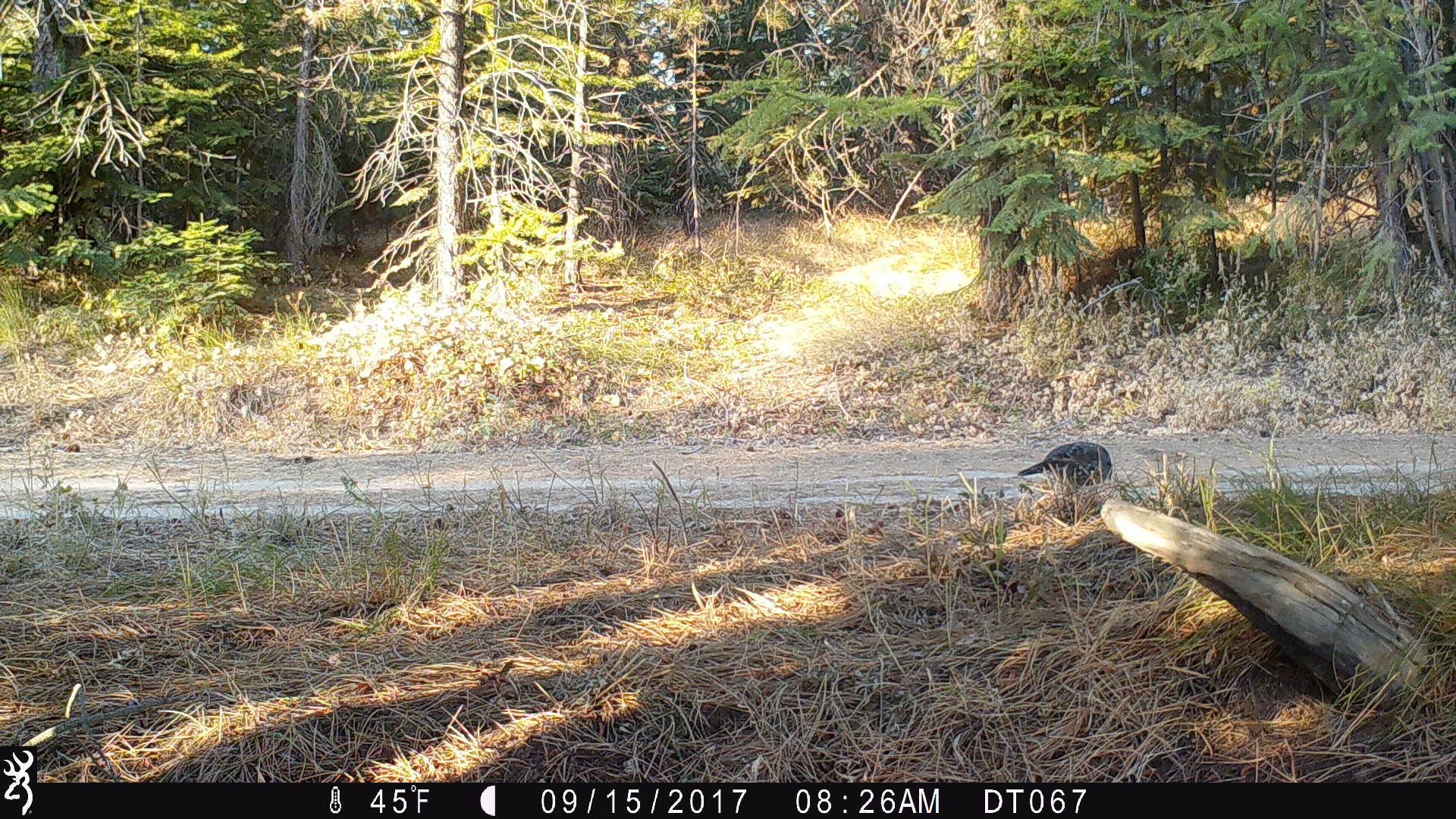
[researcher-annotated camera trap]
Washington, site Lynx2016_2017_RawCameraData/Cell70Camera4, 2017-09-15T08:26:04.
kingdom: Animalia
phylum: Chordata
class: Aves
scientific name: Aves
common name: birds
Aves (birds). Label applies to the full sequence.